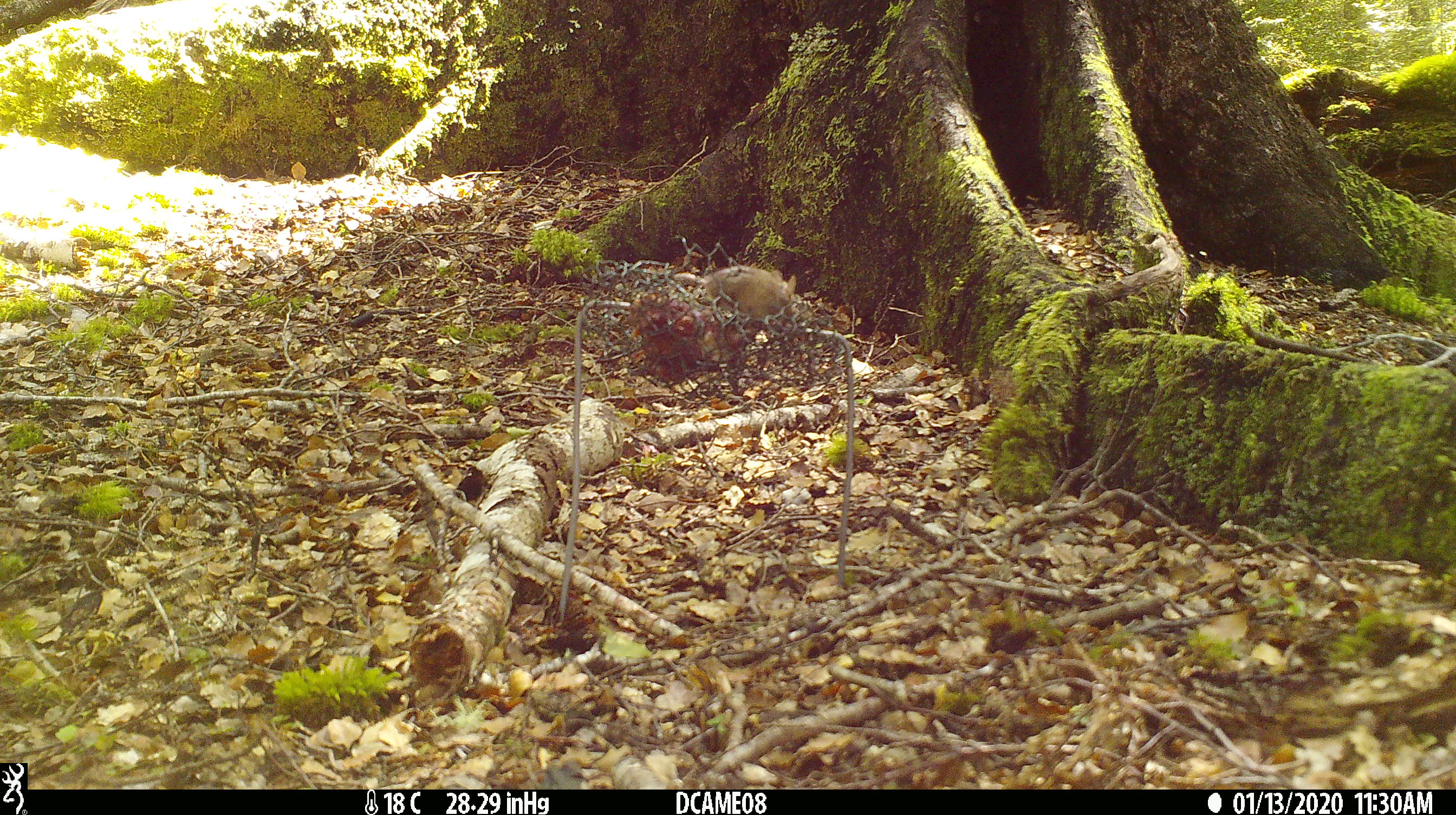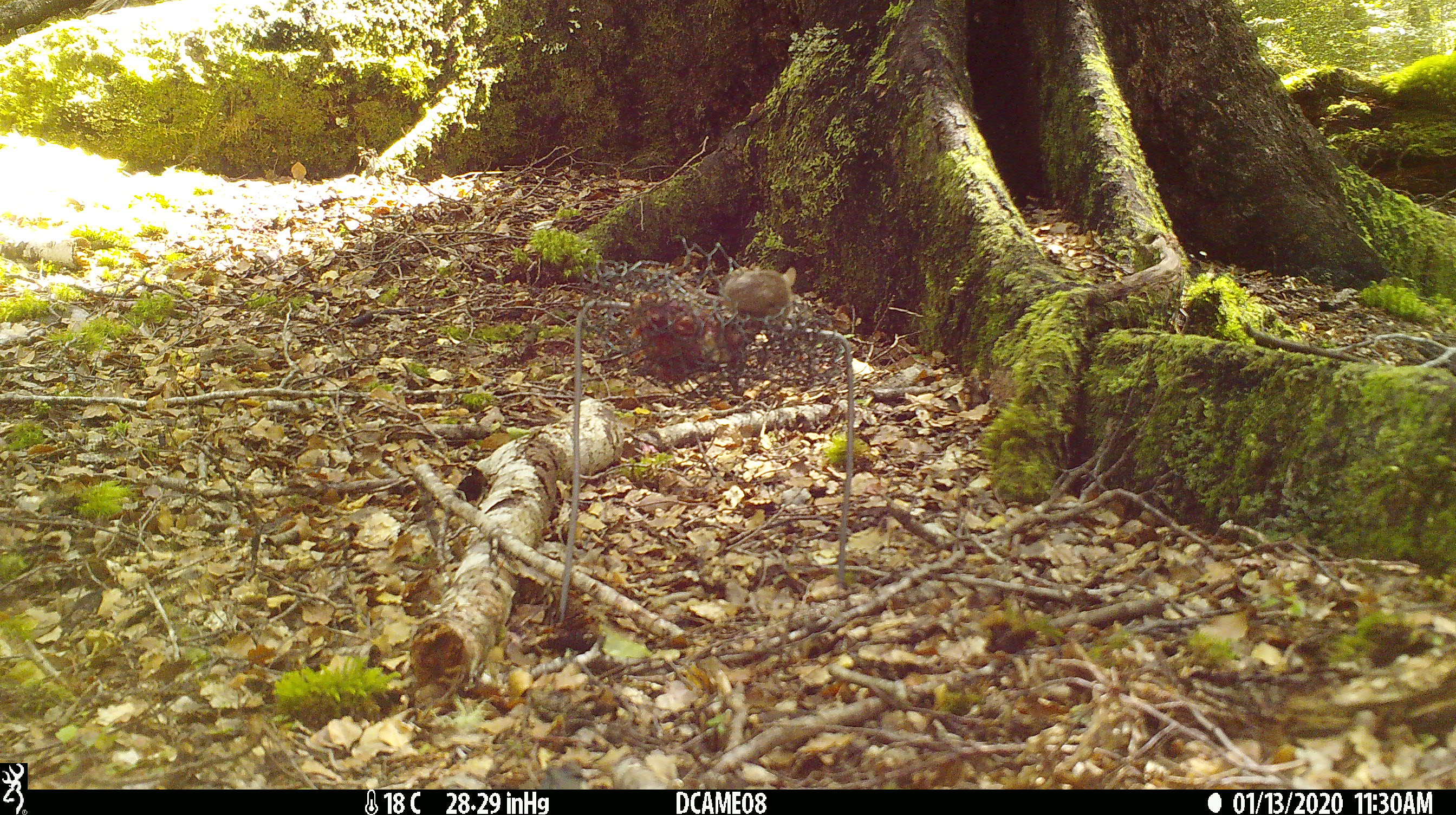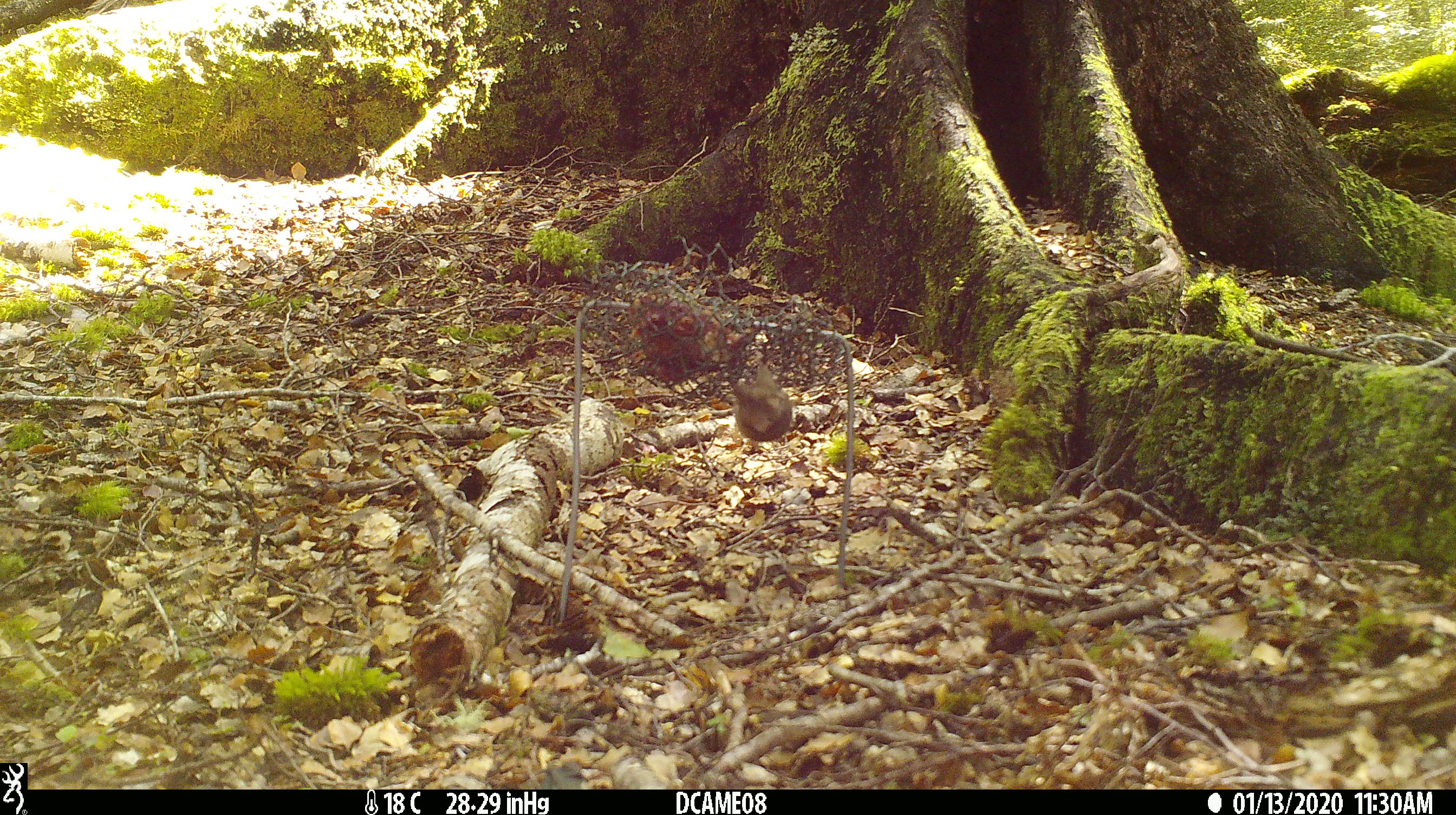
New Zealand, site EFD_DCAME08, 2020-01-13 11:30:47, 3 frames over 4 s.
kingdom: Animalia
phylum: Chordata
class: Mammalia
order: Rodentia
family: Muridae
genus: Mus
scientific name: Mus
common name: mouse